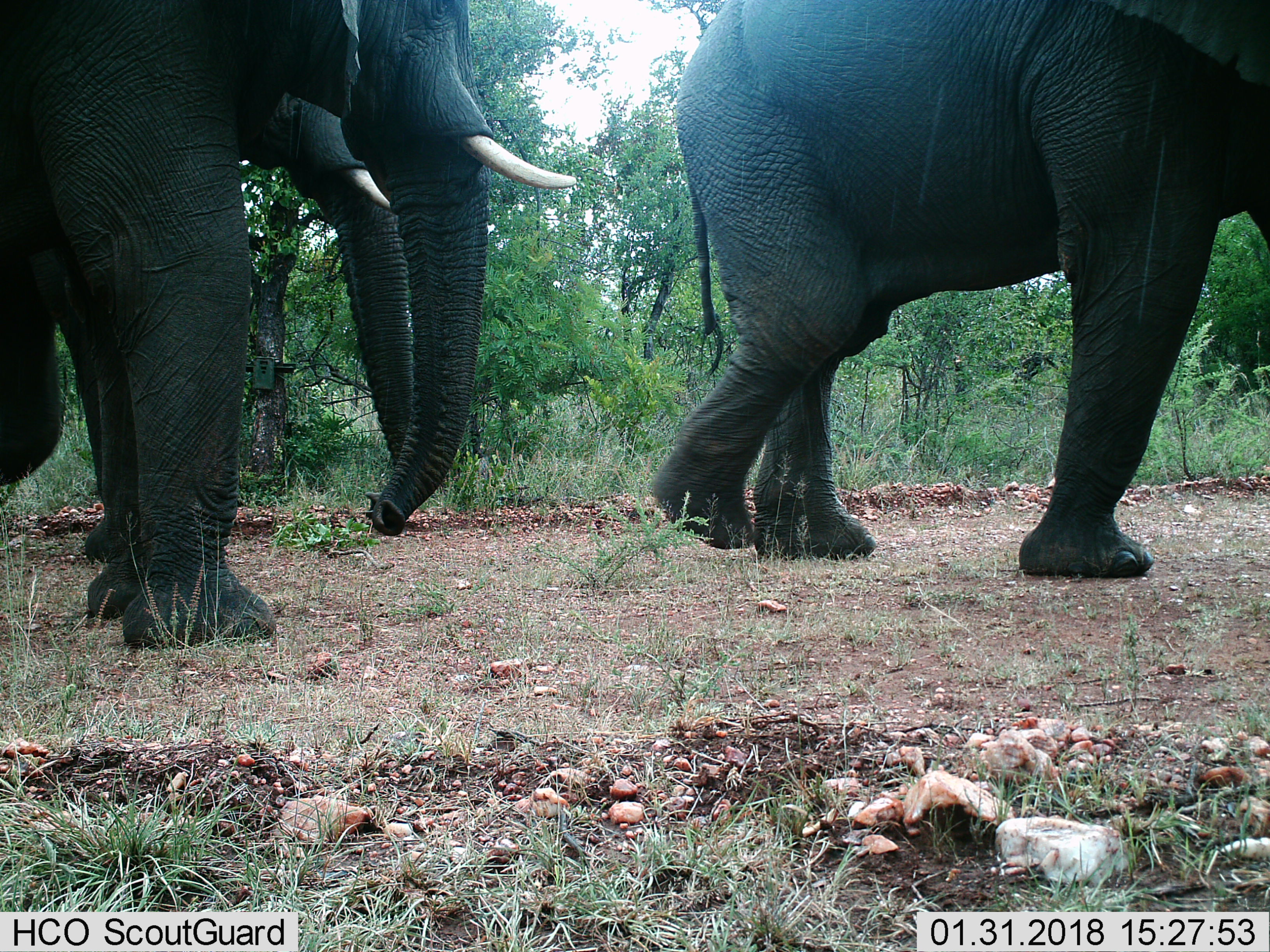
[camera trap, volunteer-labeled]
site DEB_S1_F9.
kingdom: Animalia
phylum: Chordata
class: Mammalia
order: Proboscidea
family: Elephantidae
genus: Loxodonta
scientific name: Loxodonta africana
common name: african bush elephant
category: elephant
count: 3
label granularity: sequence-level